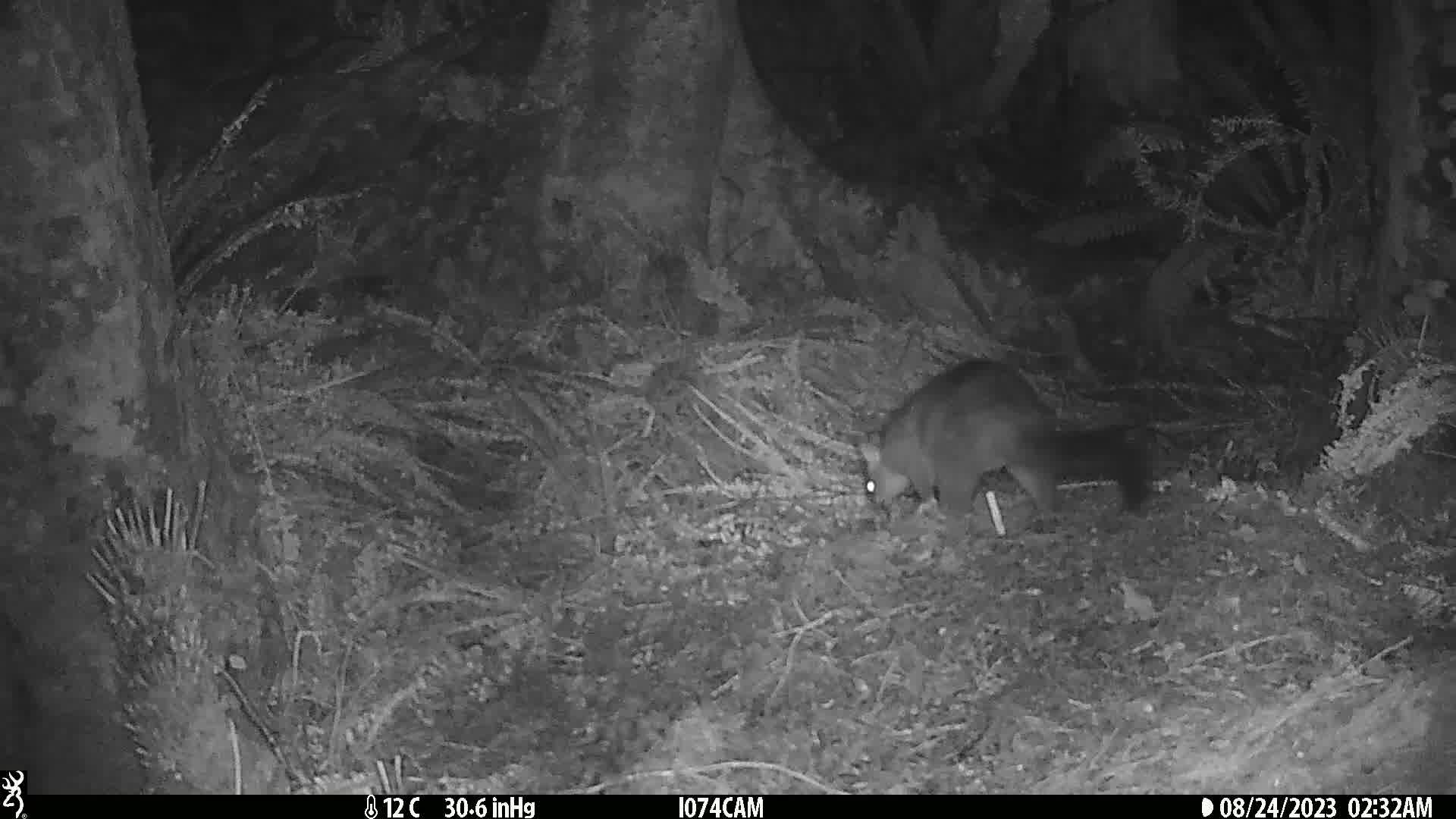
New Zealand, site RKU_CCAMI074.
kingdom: Animalia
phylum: Chordata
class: Mammalia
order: Diprotodontia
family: Phalangeridae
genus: Trichosurus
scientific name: Trichosurus vulpecula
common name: common brushtail possum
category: possum